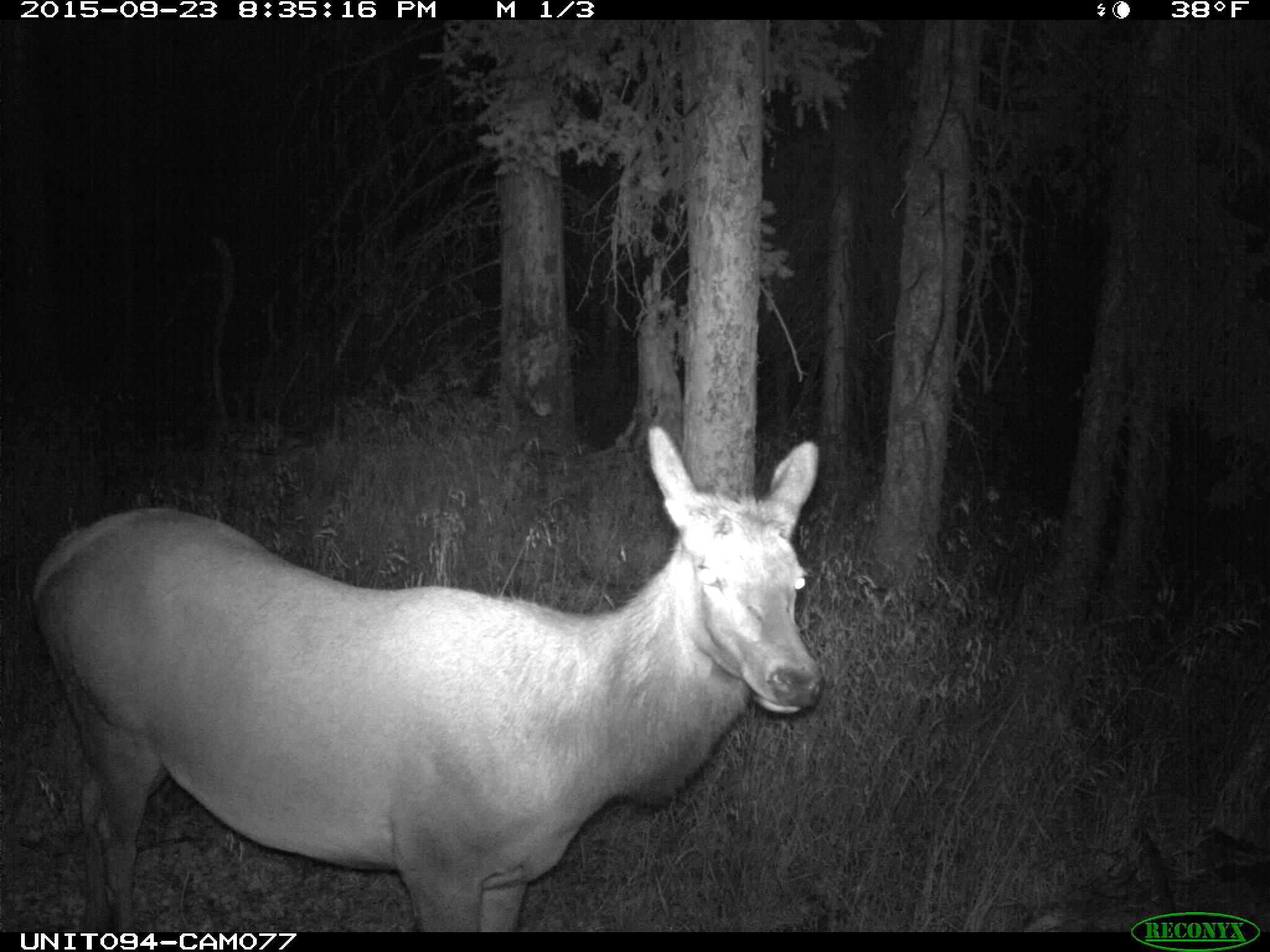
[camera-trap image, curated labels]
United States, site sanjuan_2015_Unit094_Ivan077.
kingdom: Animalia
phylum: Chordata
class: Mammalia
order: Artiodactyla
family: Cervidae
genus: Cervus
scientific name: Cervus elaphus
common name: red deer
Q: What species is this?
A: Cervus elaphus (red deer).